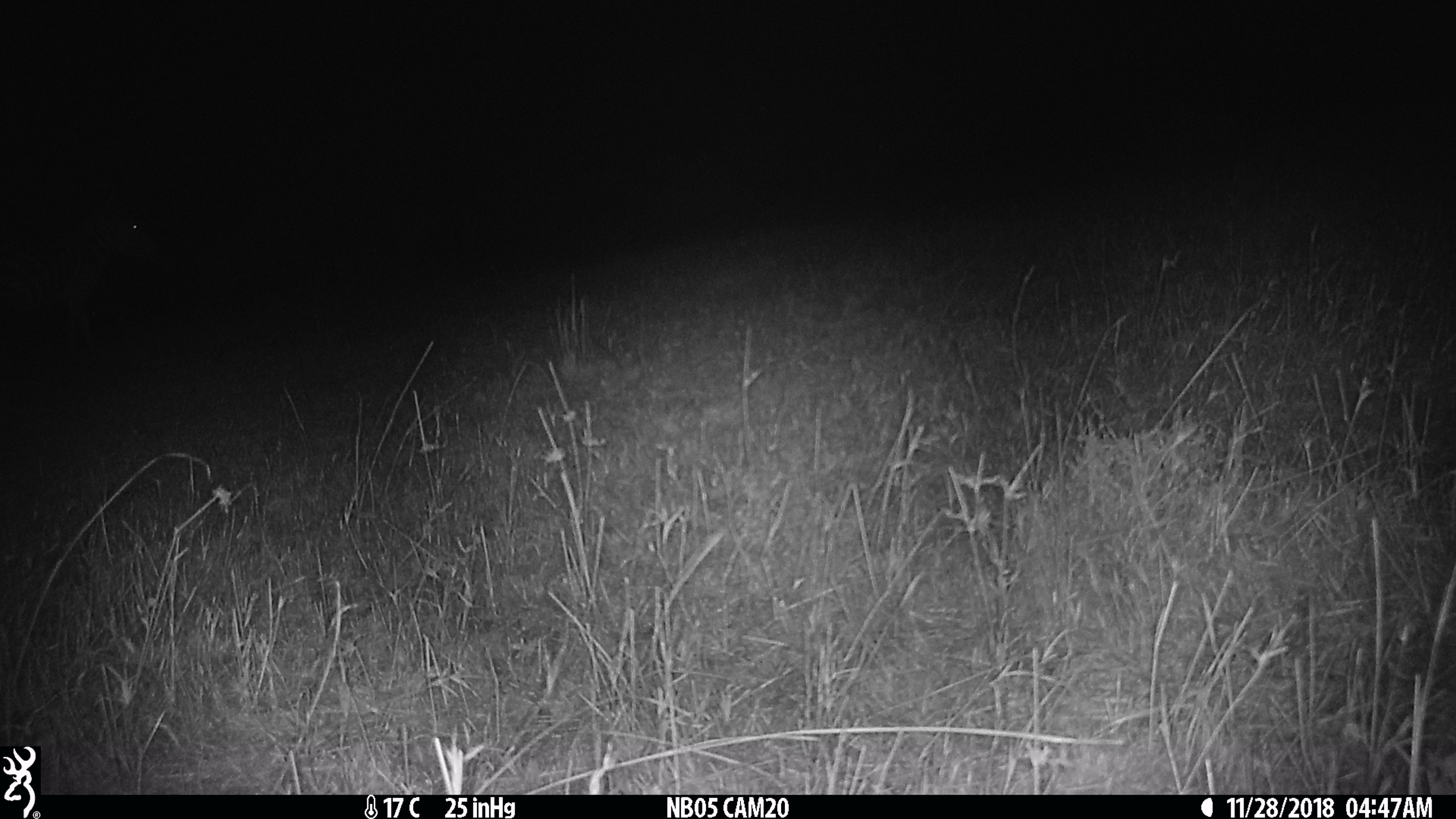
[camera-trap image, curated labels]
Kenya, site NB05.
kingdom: Animalia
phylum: Chordata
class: Mammalia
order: Perissodactyla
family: Equidae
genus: Equus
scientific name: Equus quagga burchellii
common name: burchell's zebra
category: zebra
Zebra (burchell's zebra) (Equus quagga burchellii).